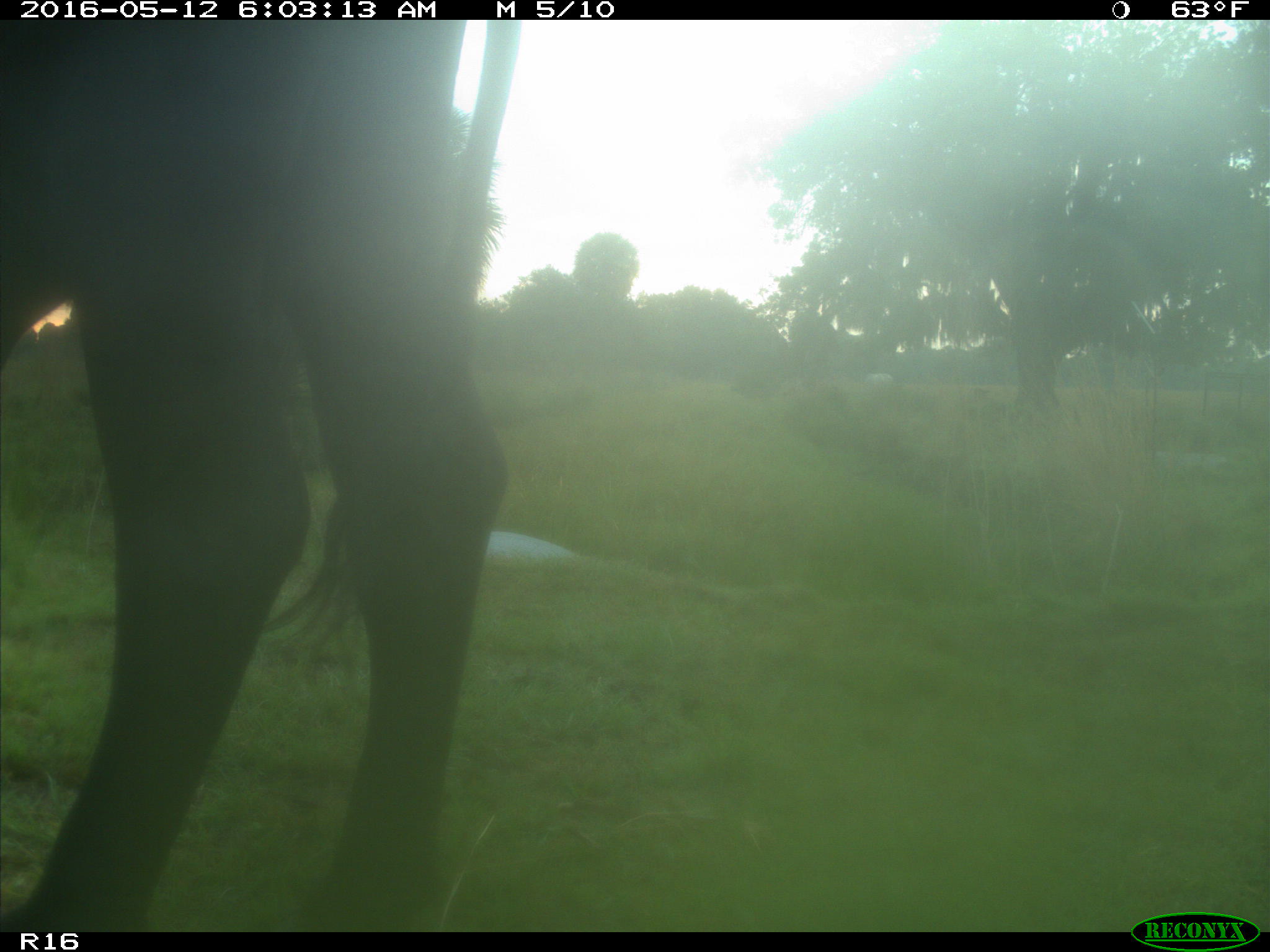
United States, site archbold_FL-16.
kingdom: Animalia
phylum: Chordata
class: Mammalia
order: Artiodactyla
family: Bovidae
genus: Bos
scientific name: Bos taurus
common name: domestic cow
Bos taurus (domestic cow).